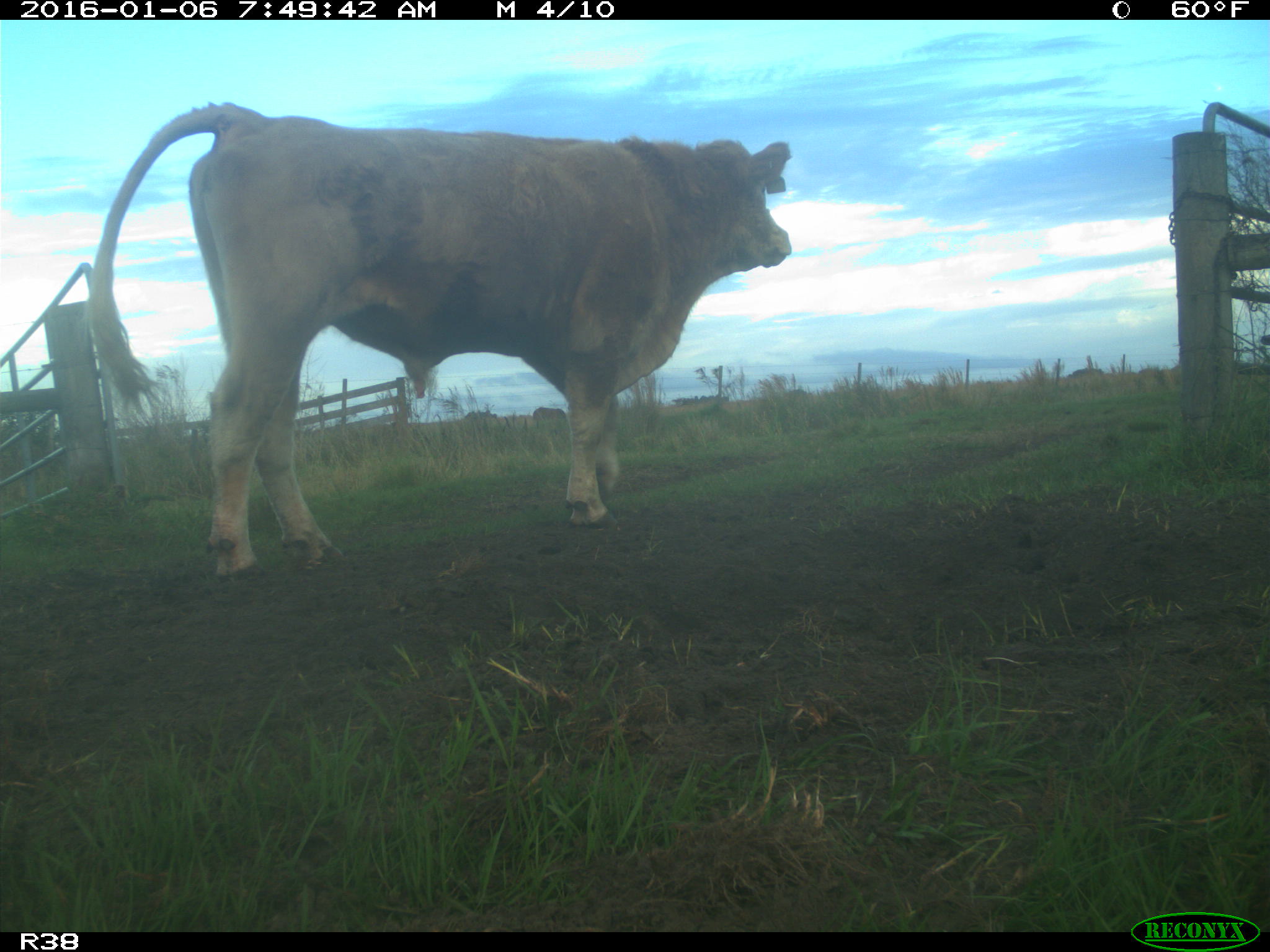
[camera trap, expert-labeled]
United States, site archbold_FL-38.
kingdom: Animalia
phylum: Chordata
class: Mammalia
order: Artiodactyla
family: Bovidae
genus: Bos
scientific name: Bos taurus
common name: domestic cow